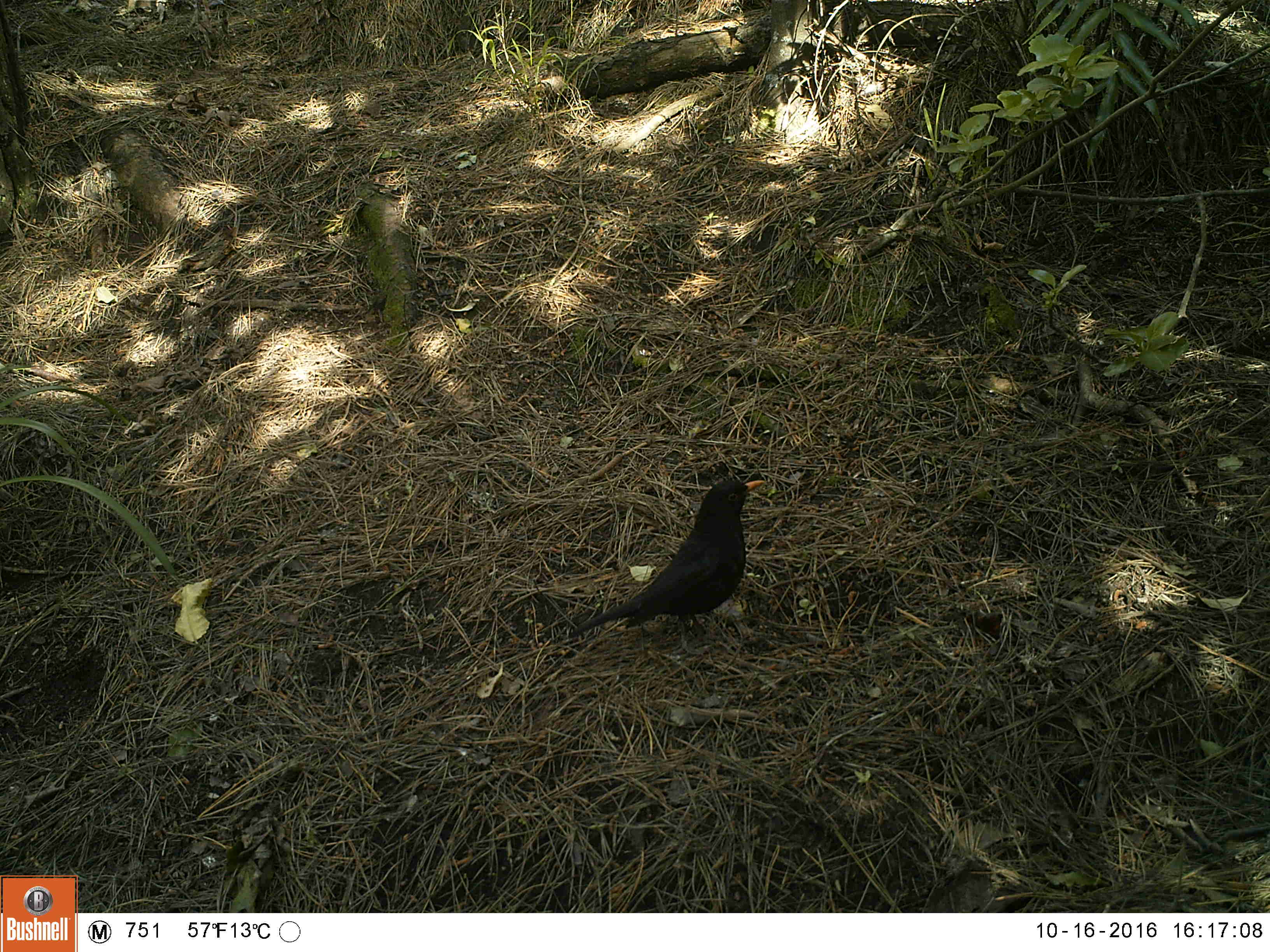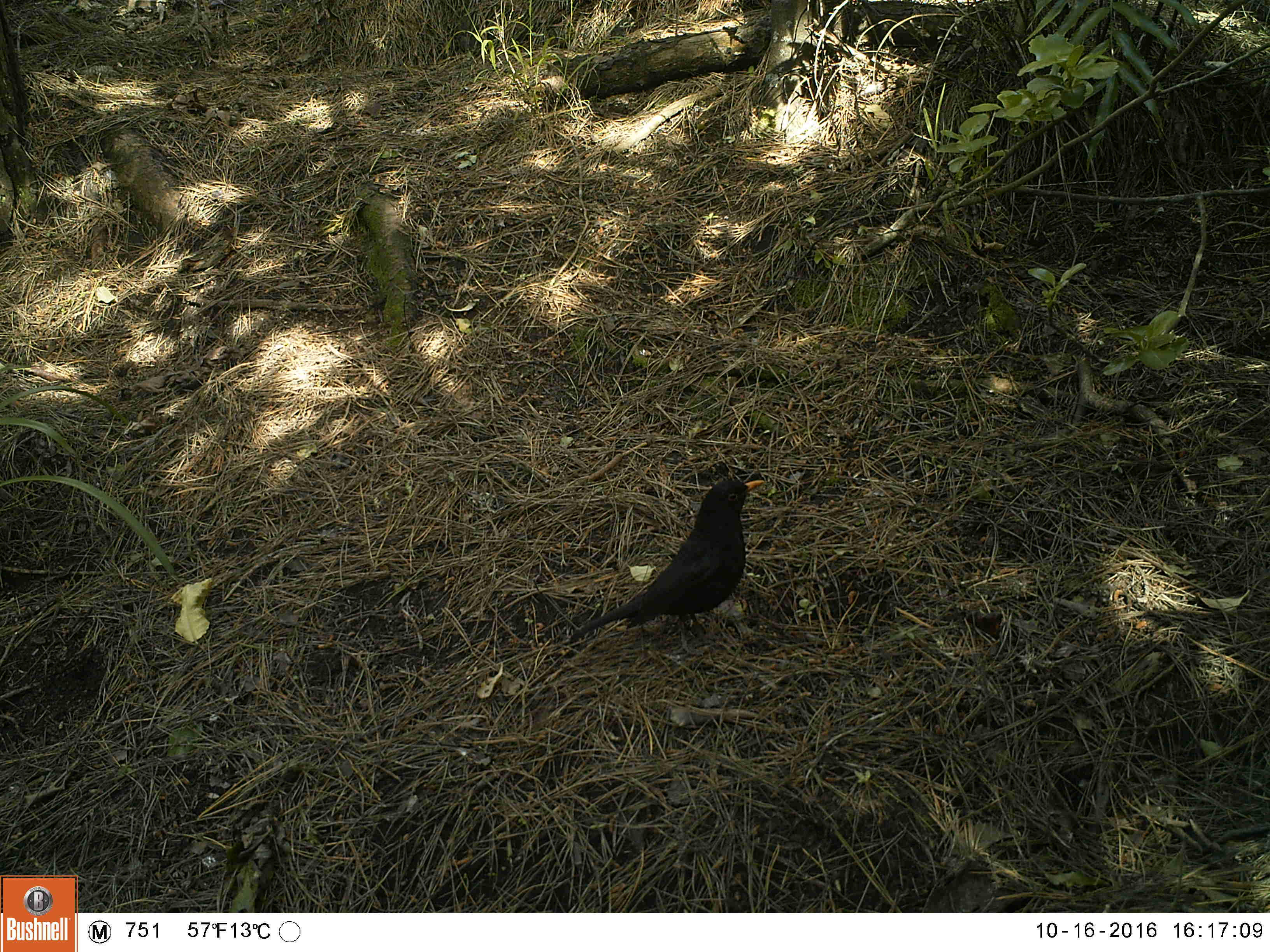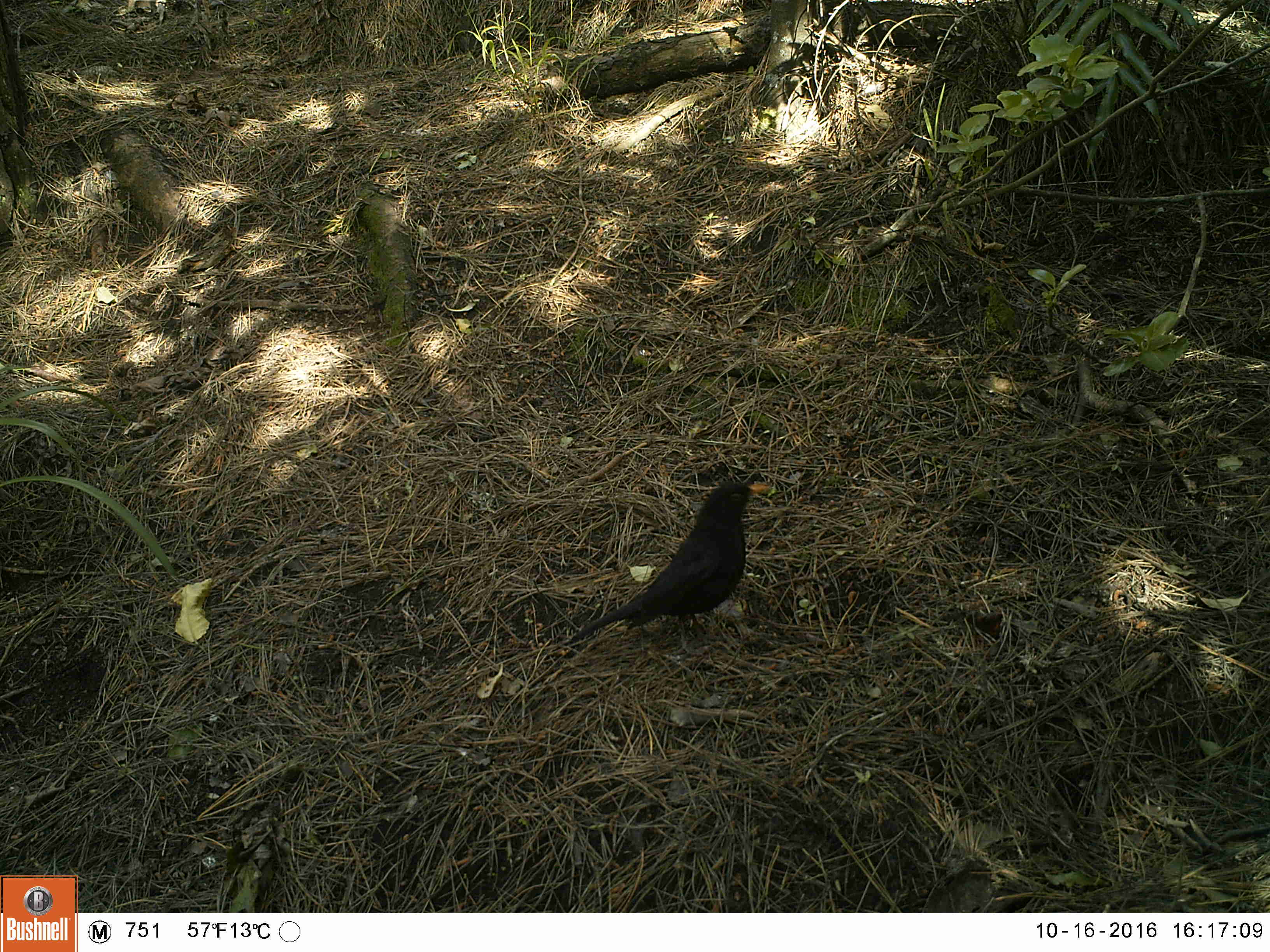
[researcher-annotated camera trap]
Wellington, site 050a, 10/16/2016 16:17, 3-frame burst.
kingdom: Animalia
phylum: Chordata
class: Aves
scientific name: Aves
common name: bird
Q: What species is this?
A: Bird (Aves).